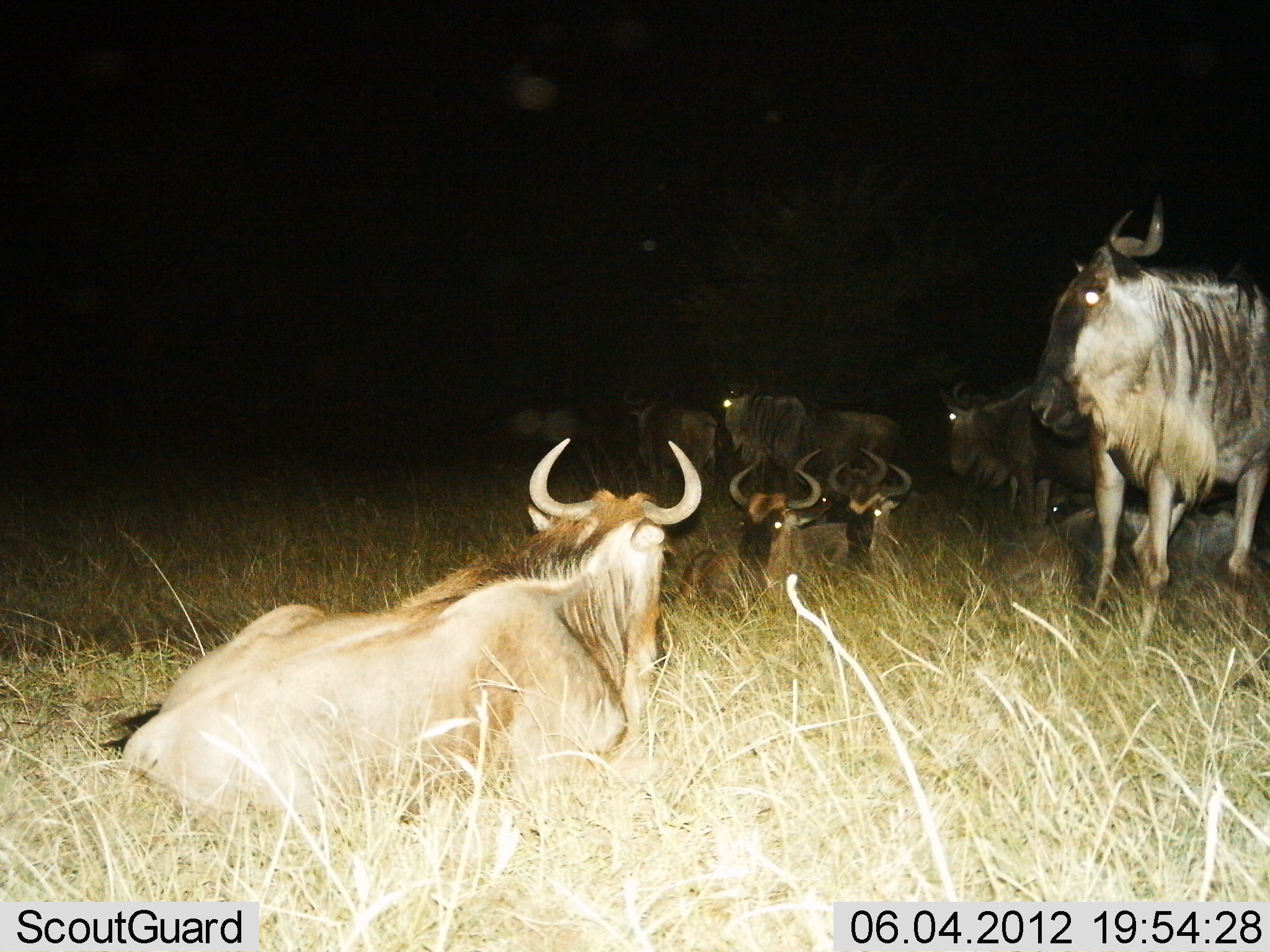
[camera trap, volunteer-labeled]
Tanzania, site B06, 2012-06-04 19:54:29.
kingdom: Animalia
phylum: Chordata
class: Mammalia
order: Artiodactyla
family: Bovidae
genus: Connochaetes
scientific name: Connochaetes taurinus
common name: blue wildebeest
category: wildebeest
Wildebeest (blue wildebeest) (Connochaetes taurinus), count 9. Behavior (volunteer vote fractions): standing 90%, resting 100%, moving 10%, interacting 10%. Young present (vote fraction): 0%. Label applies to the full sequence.